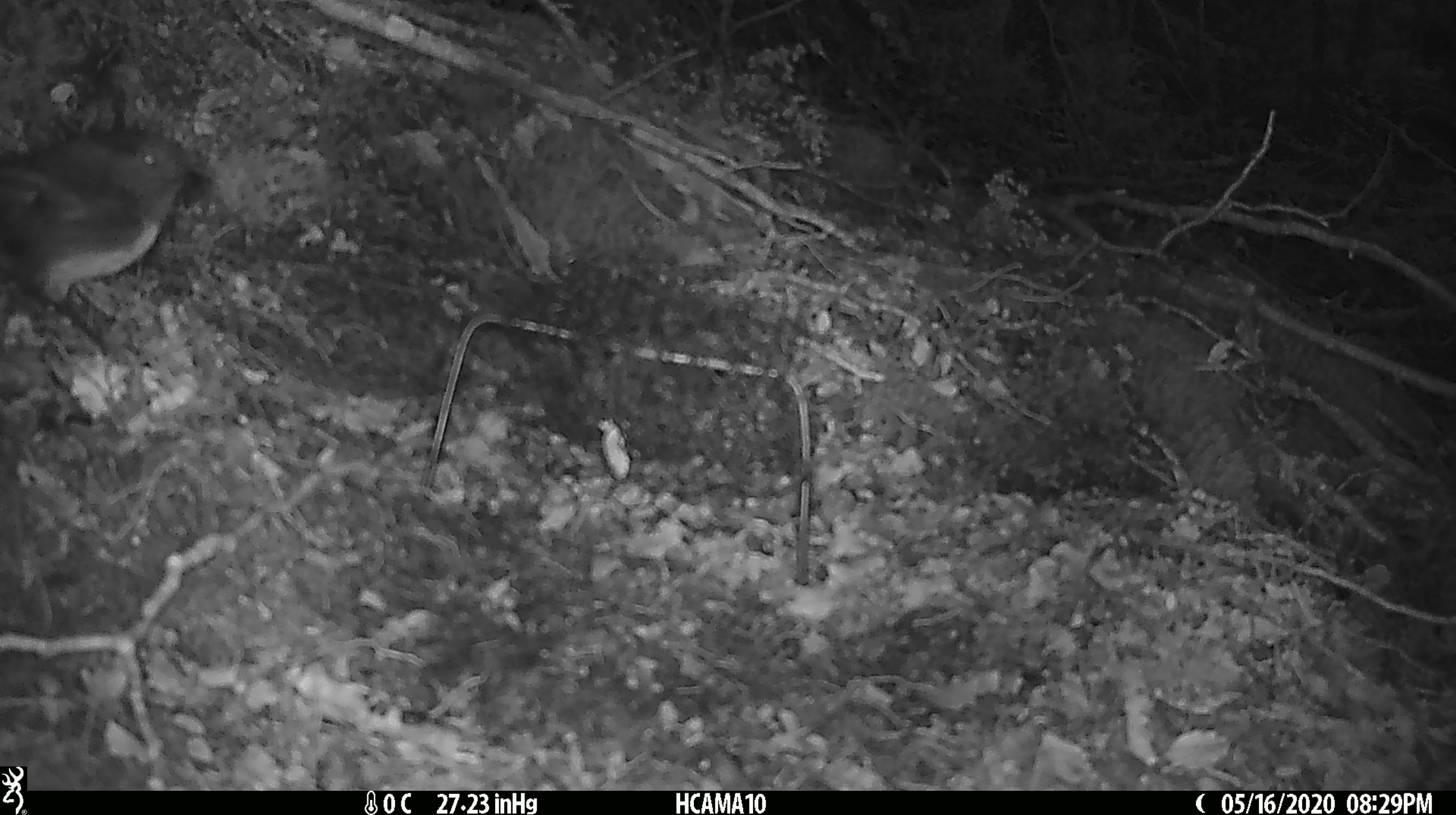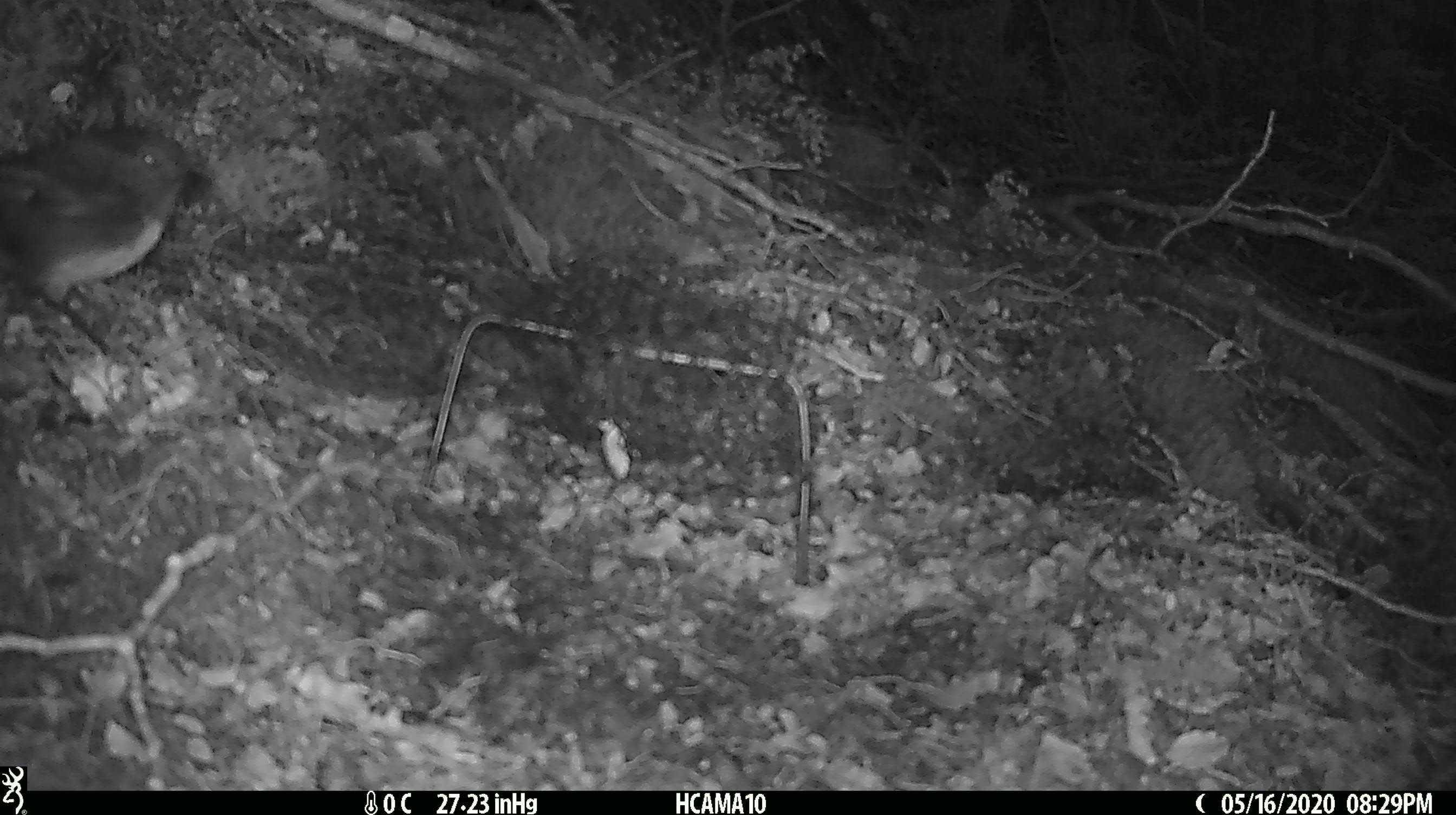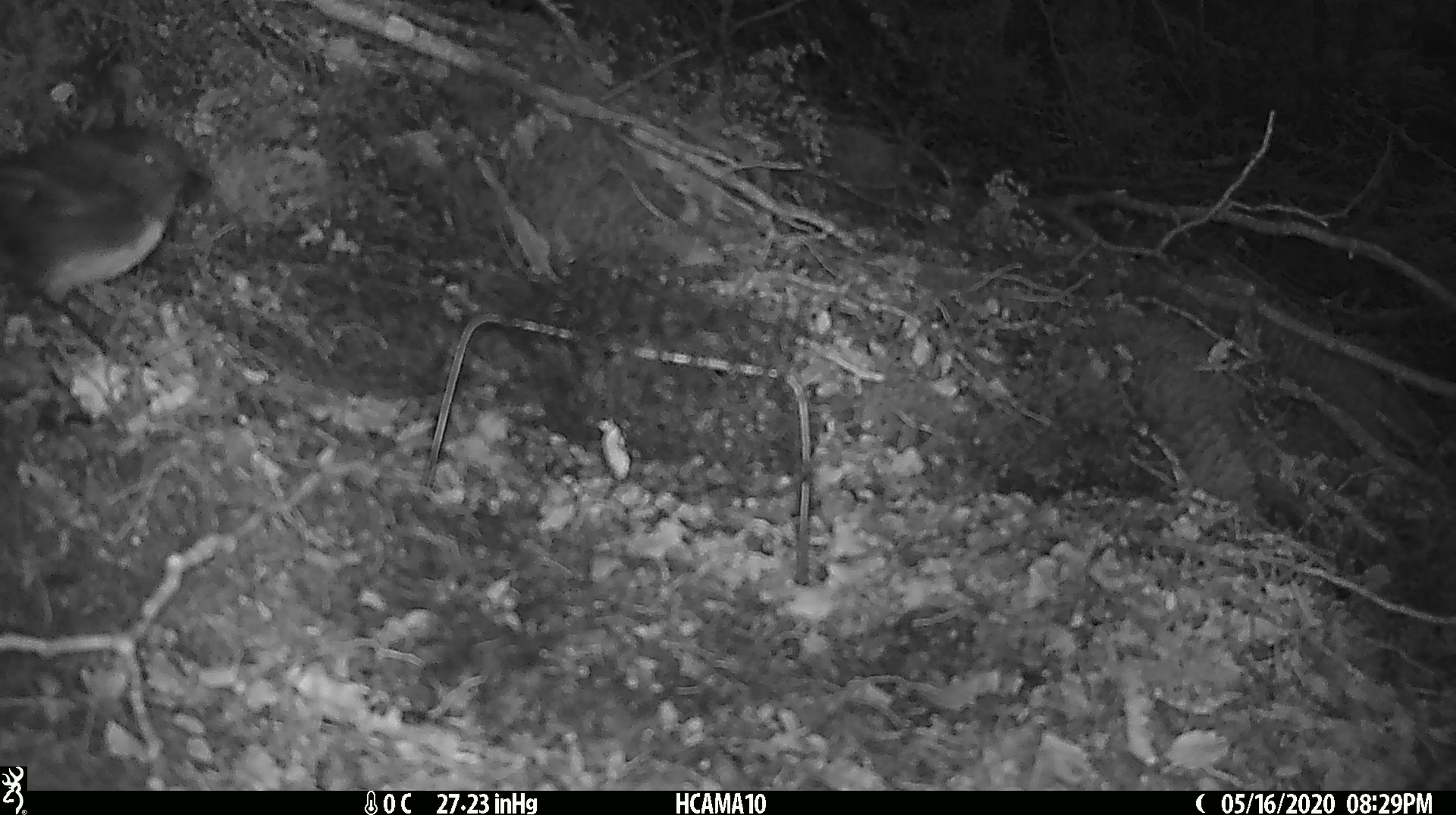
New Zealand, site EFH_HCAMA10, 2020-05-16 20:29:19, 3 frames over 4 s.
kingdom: Animalia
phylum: Chordata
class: Aves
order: Passeriformes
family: Petroicidae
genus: Petroica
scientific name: Petroica australis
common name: new zealand robin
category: robin